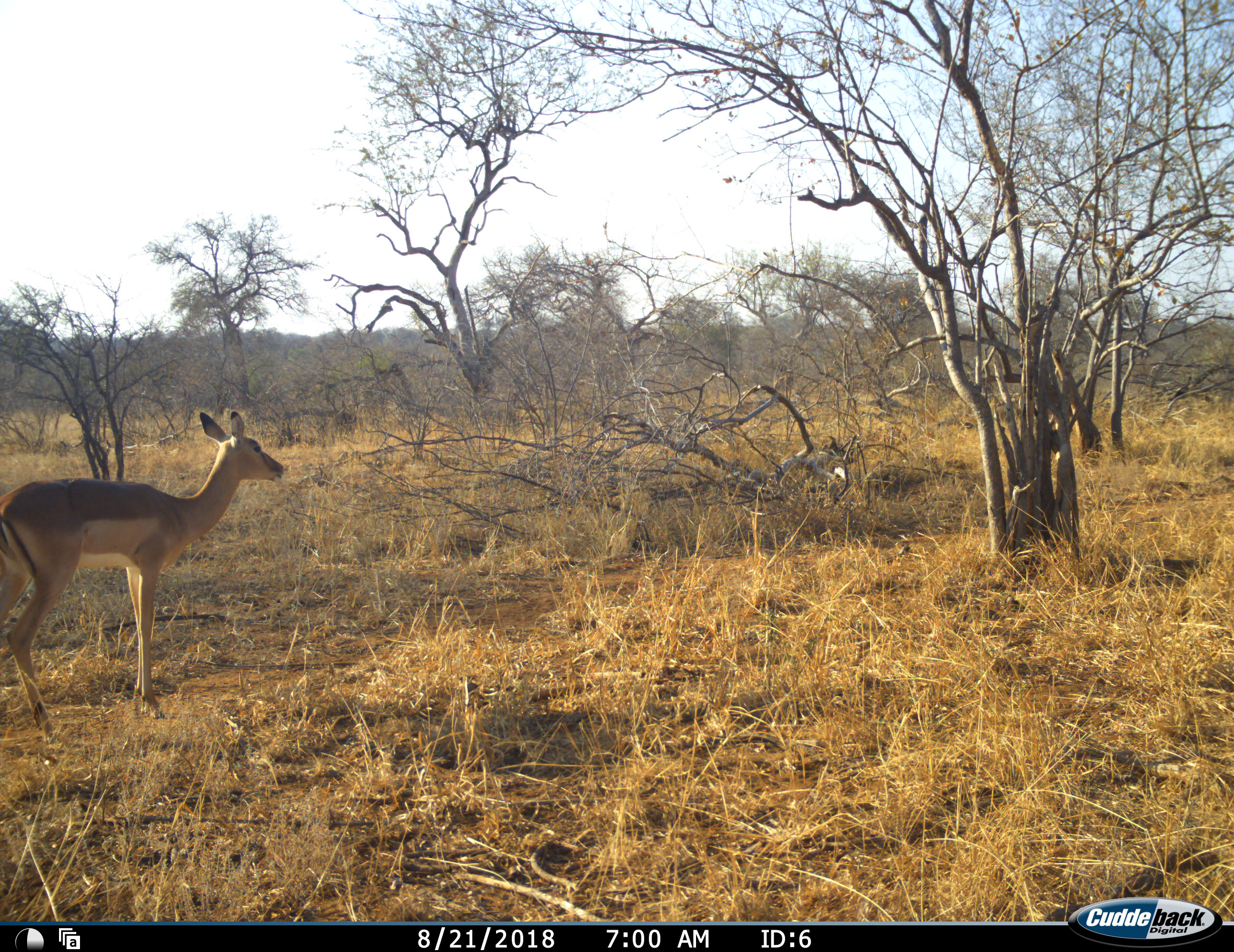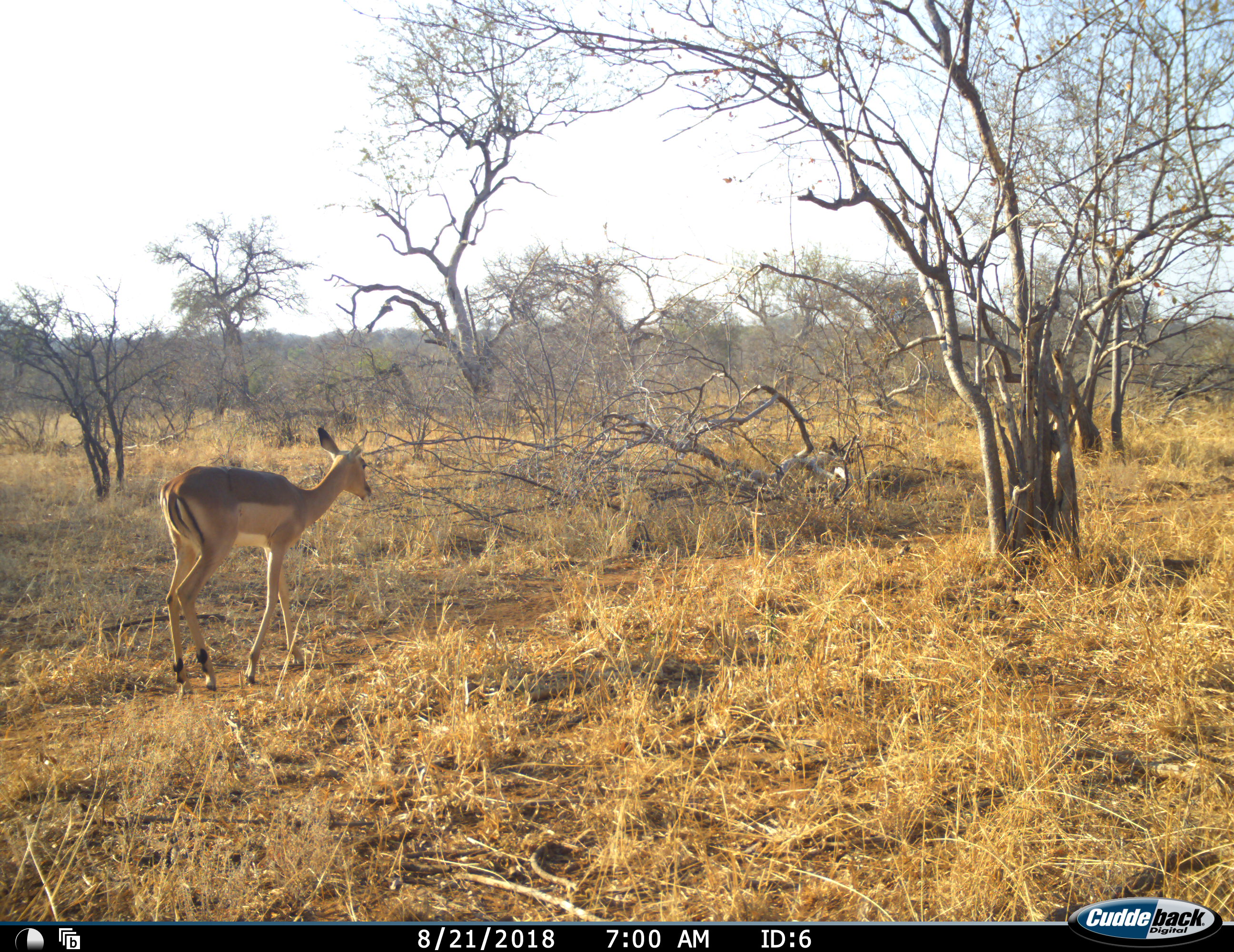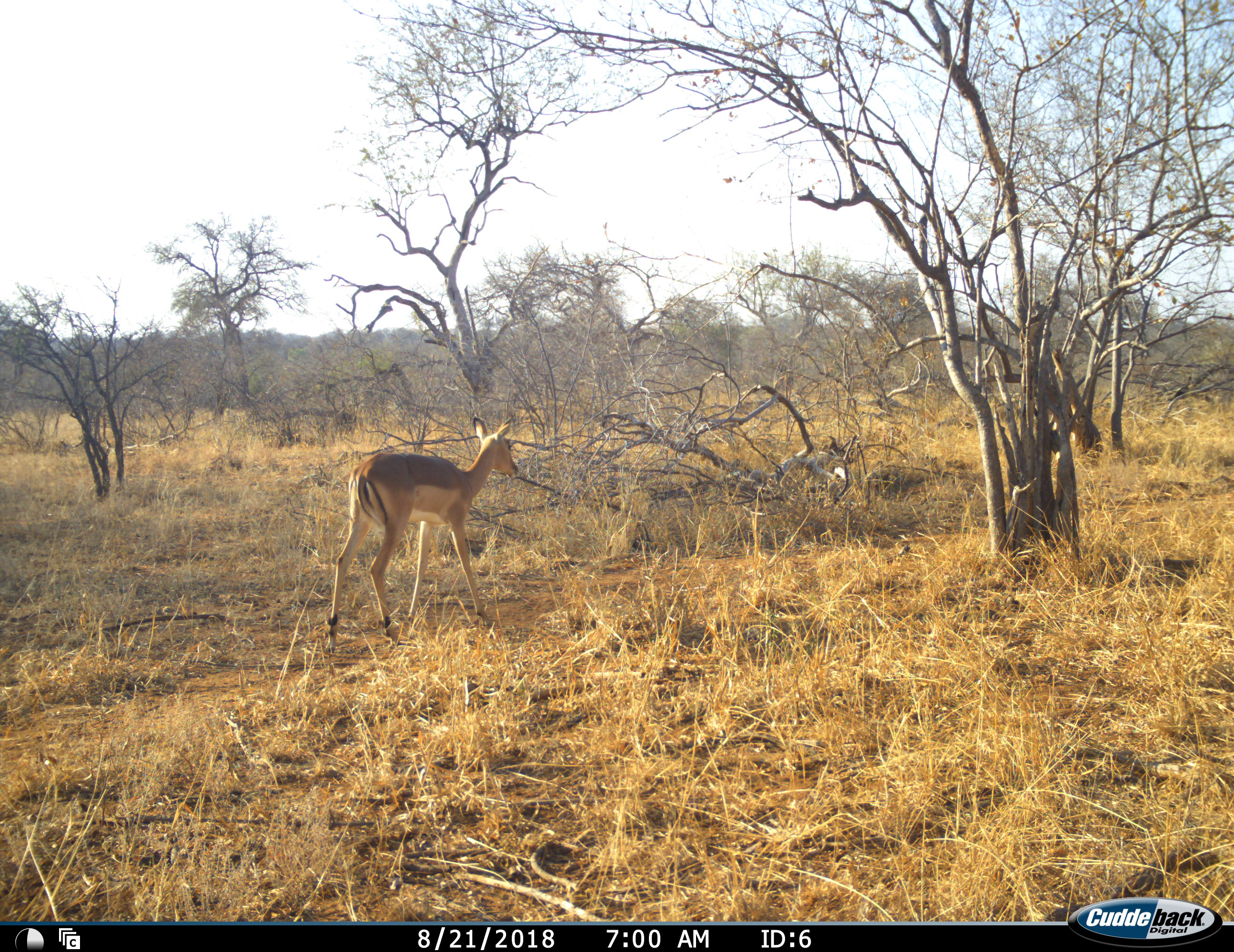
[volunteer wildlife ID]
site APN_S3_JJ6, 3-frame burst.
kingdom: Animalia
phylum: Chordata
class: Mammalia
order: Artiodactyla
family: Bovidae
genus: Aepyceros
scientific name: Aepyceros melampus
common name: impala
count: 1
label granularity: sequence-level